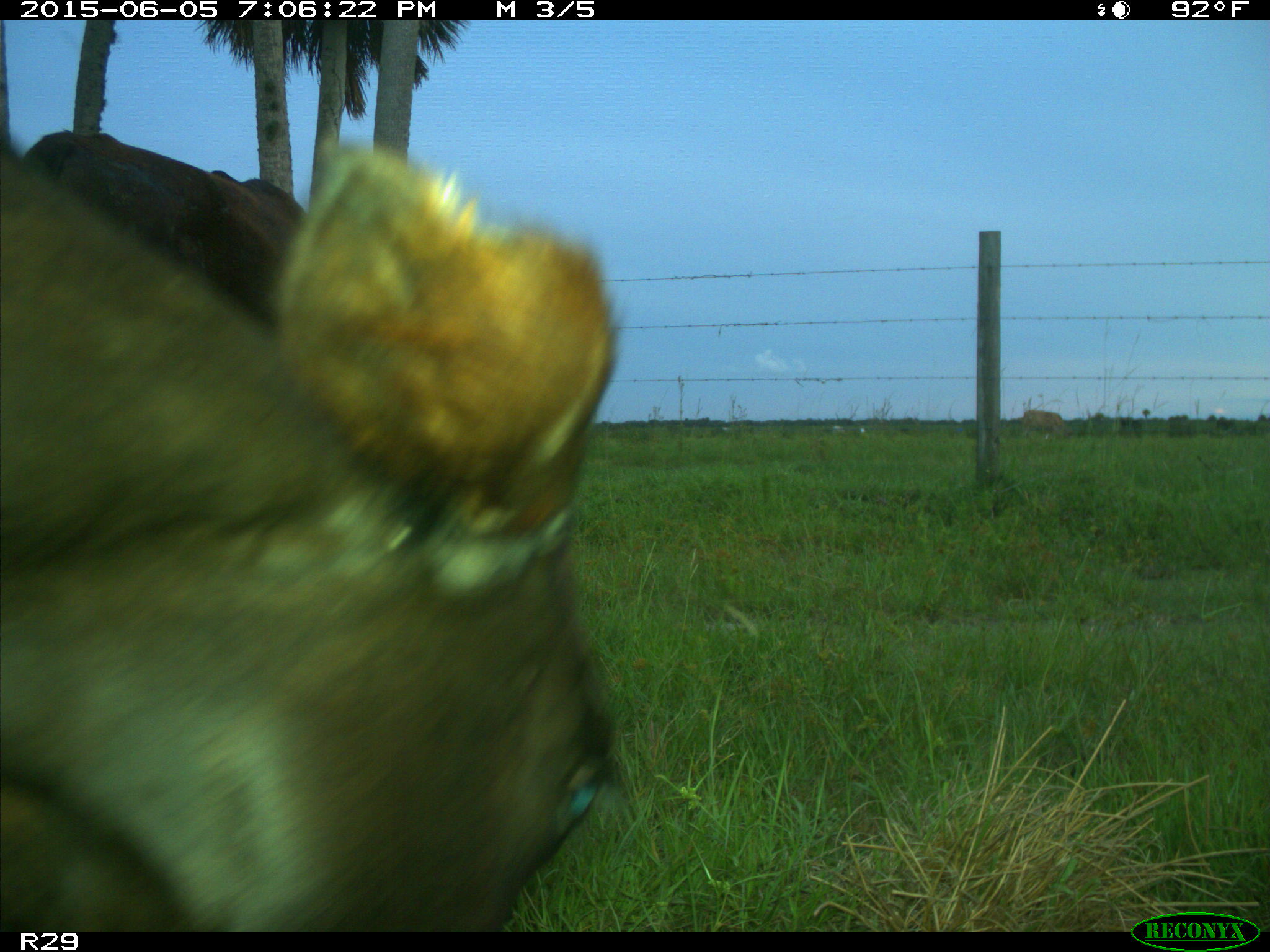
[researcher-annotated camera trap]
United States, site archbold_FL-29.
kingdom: Animalia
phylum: Chordata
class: Mammalia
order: Artiodactyla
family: Bovidae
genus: Bos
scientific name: Bos taurus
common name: domestic cow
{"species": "Bos taurus (domestic cow)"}